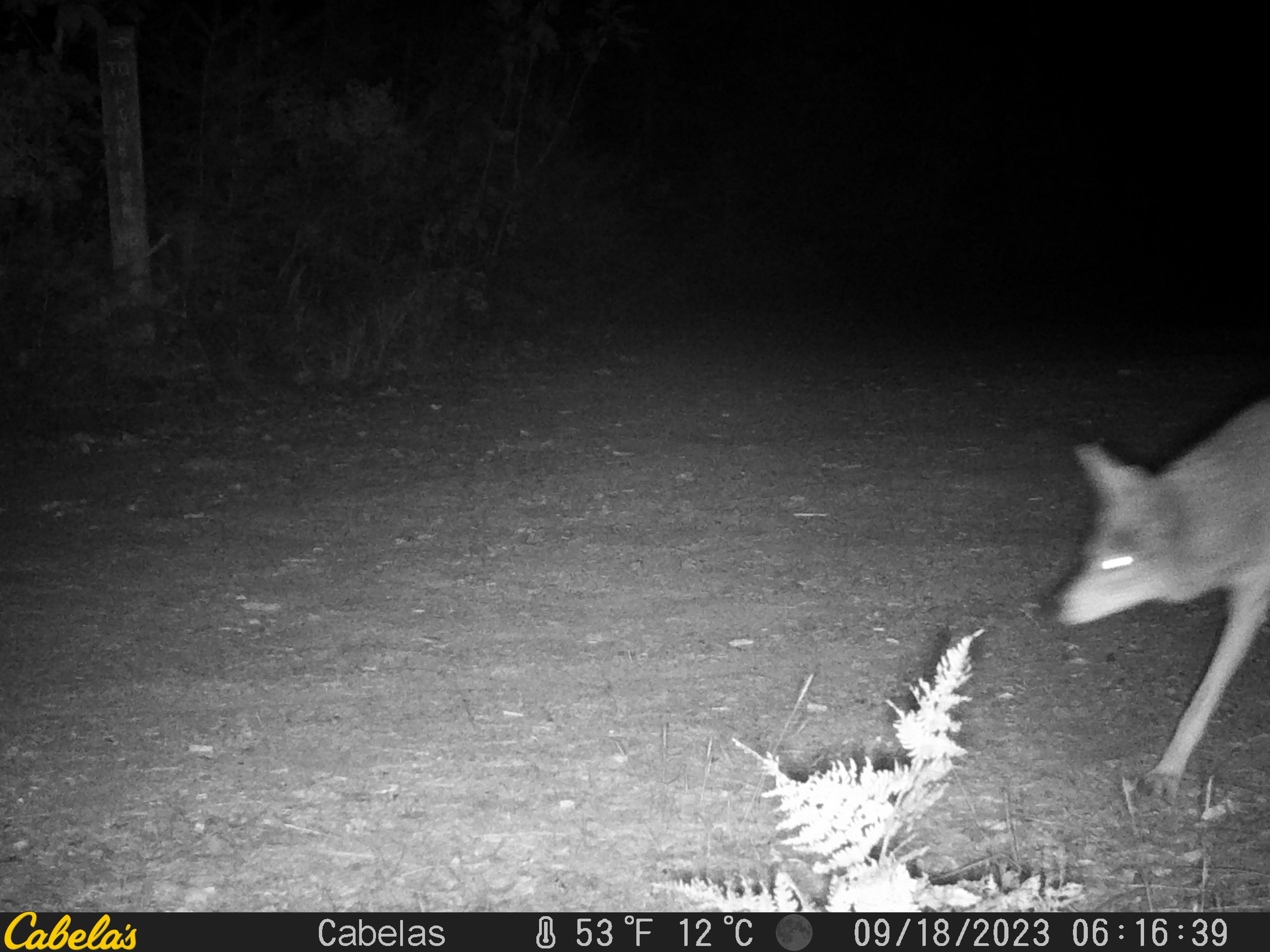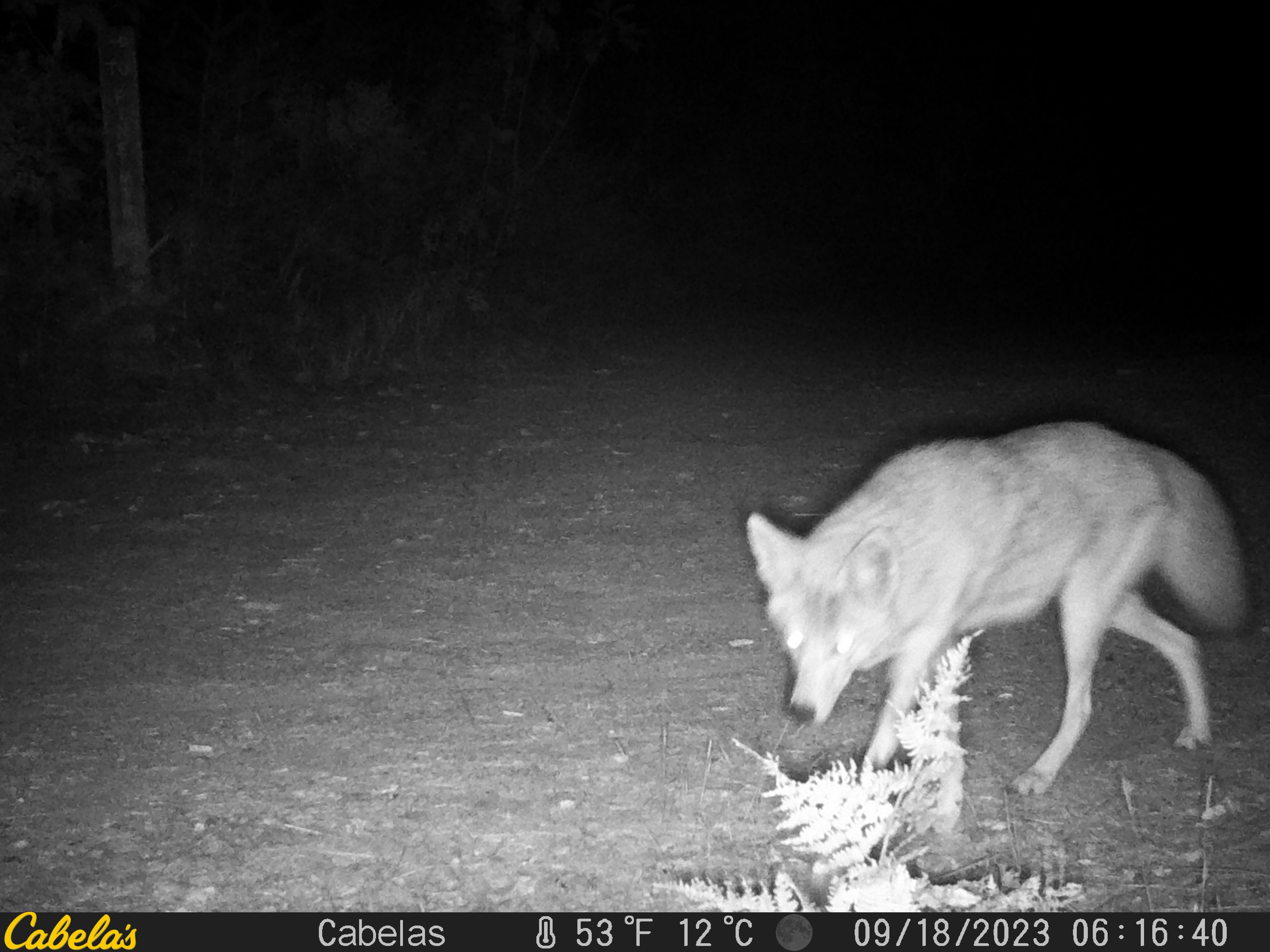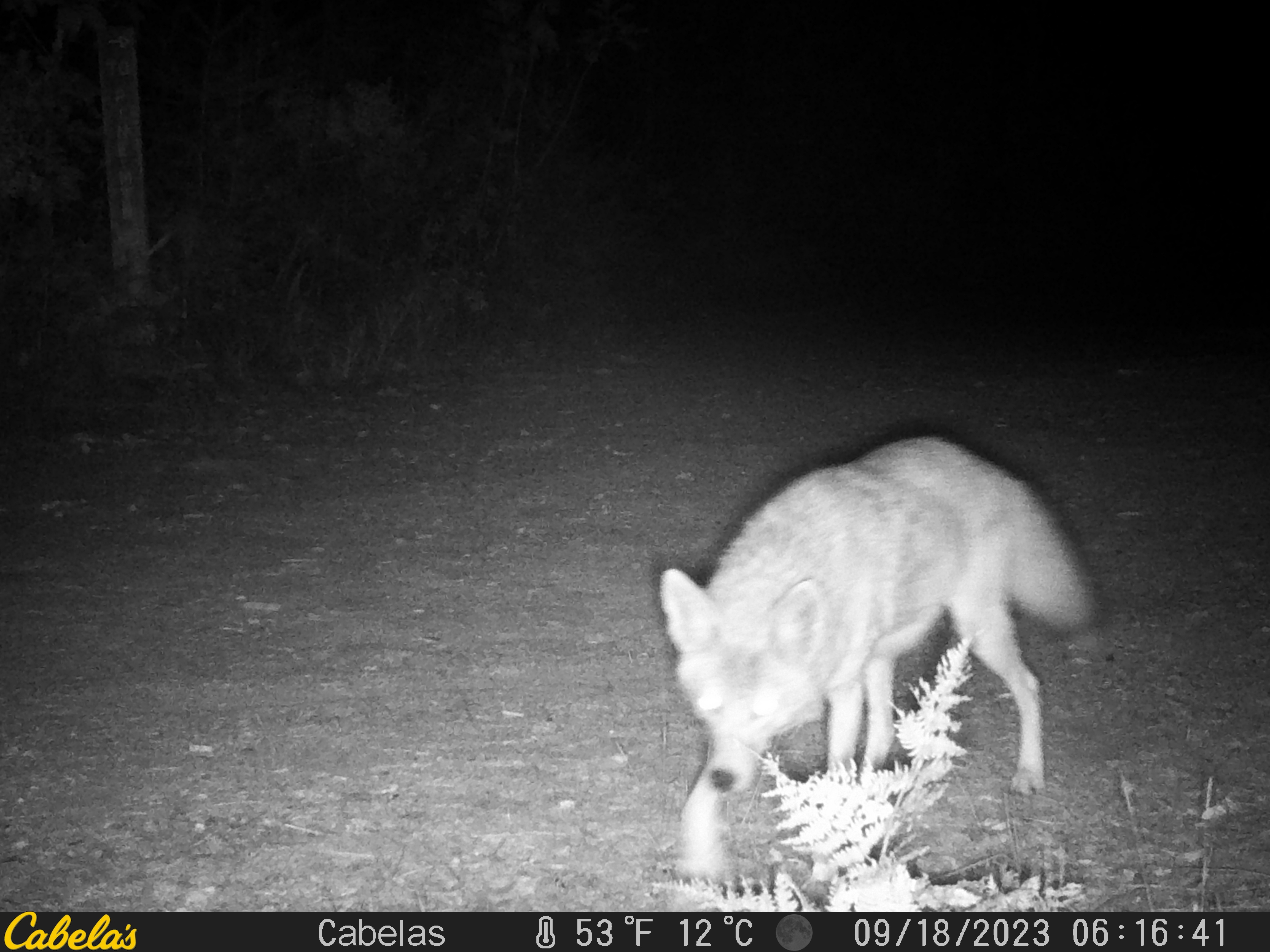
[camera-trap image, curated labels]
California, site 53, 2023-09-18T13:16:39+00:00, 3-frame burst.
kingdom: Animalia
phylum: Chordata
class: Mammalia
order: Carnivora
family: Canidae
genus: Canis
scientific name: Canis latrans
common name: coyote